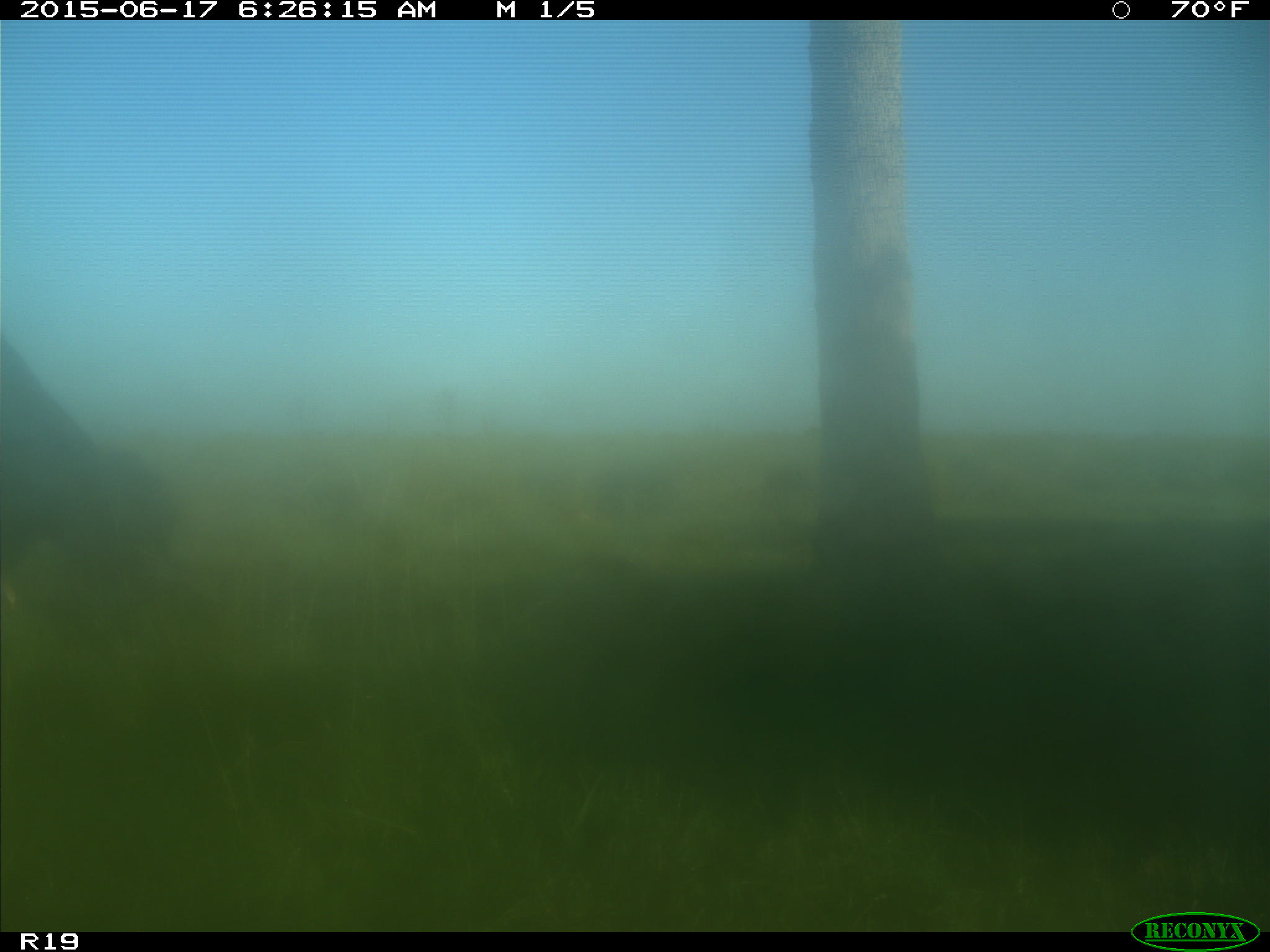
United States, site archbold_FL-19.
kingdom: Animalia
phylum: Chordata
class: Mammalia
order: Artiodactyla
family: Bovidae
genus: Bos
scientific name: Bos taurus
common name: domestic cow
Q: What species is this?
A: Bos taurus (domestic cow).